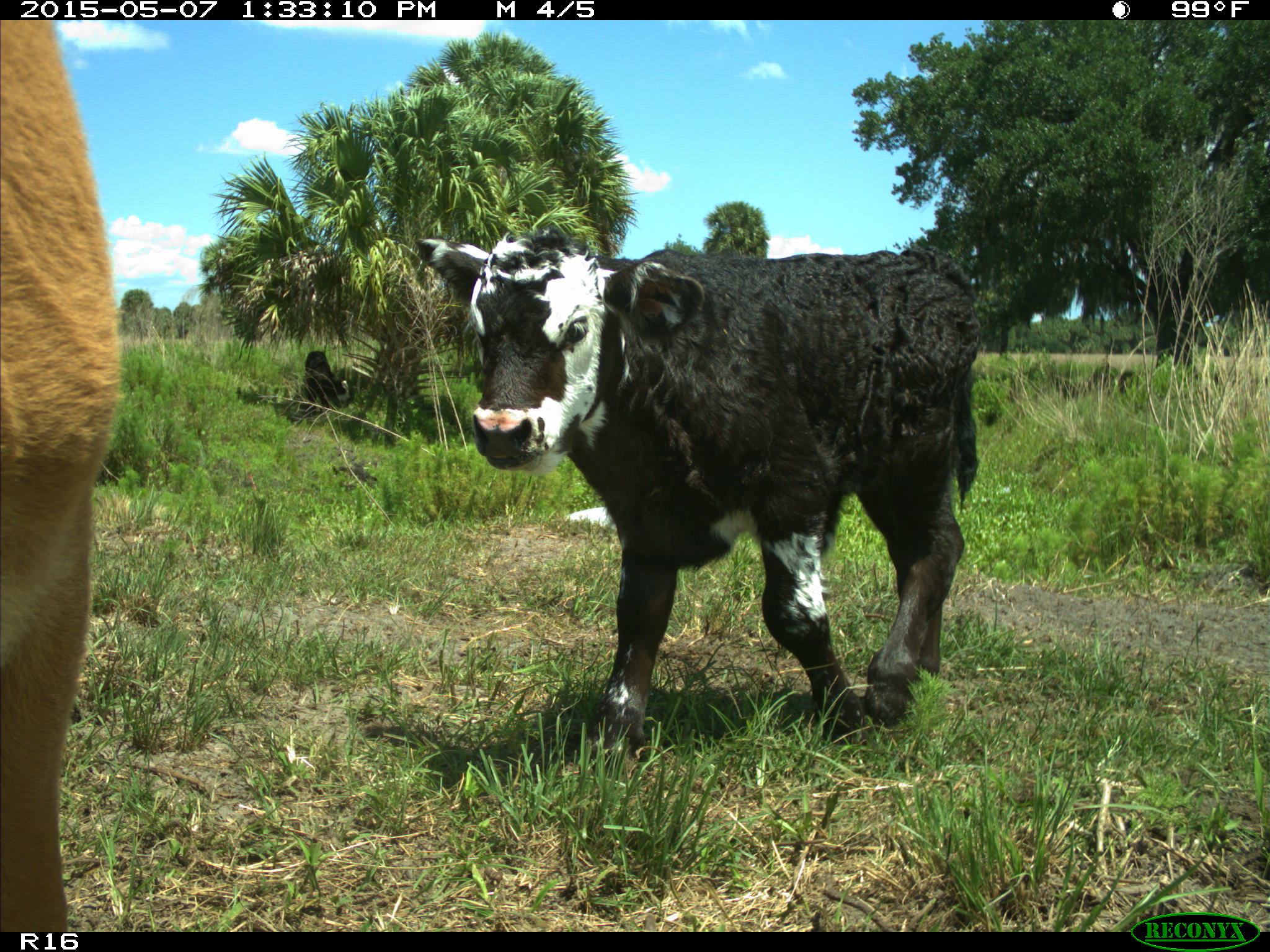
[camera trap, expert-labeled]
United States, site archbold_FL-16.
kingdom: Animalia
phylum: Chordata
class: Mammalia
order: Artiodactyla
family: Bovidae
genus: Bos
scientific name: Bos taurus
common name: domestic cow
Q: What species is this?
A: Bos taurus (domestic cow).